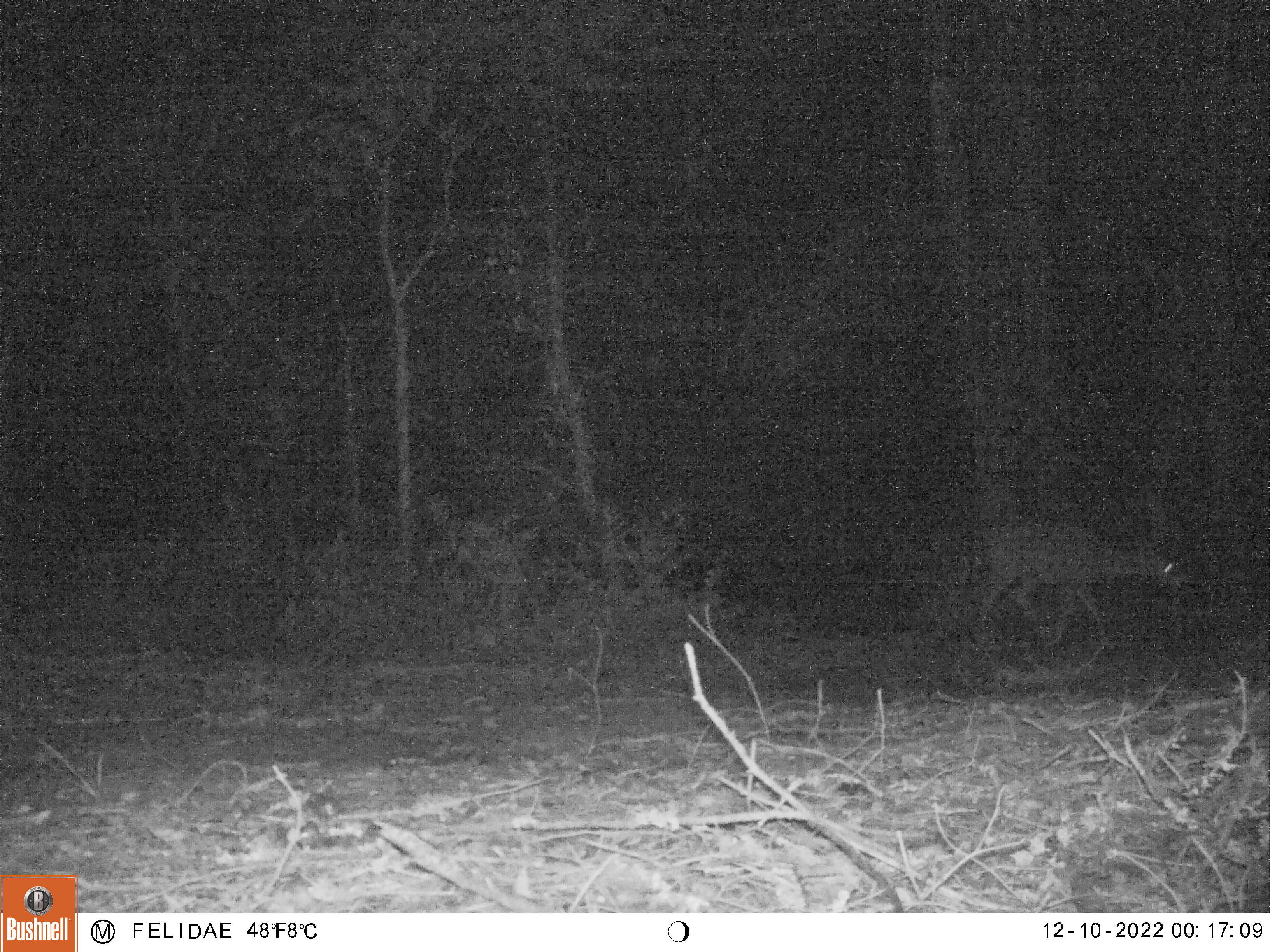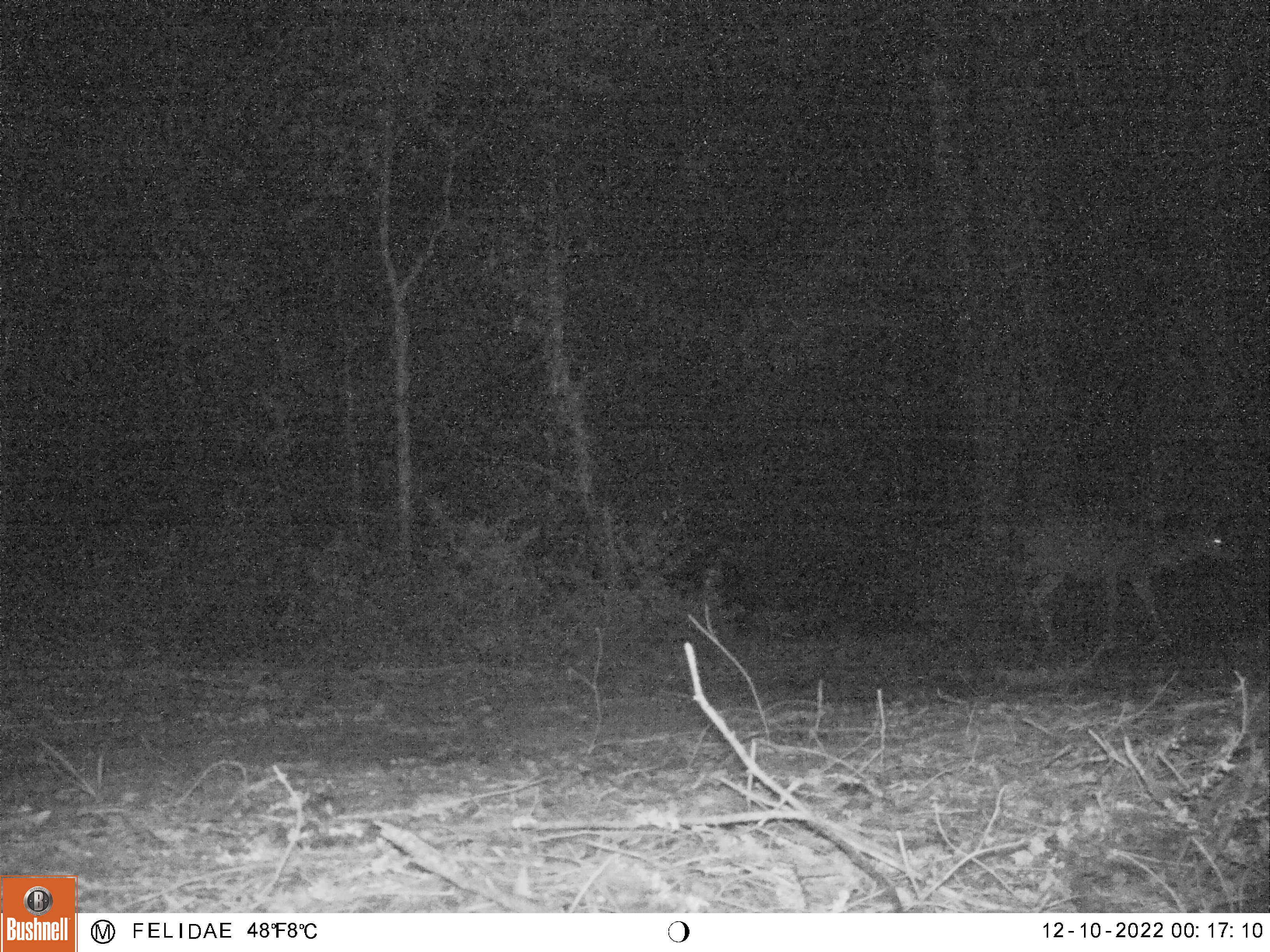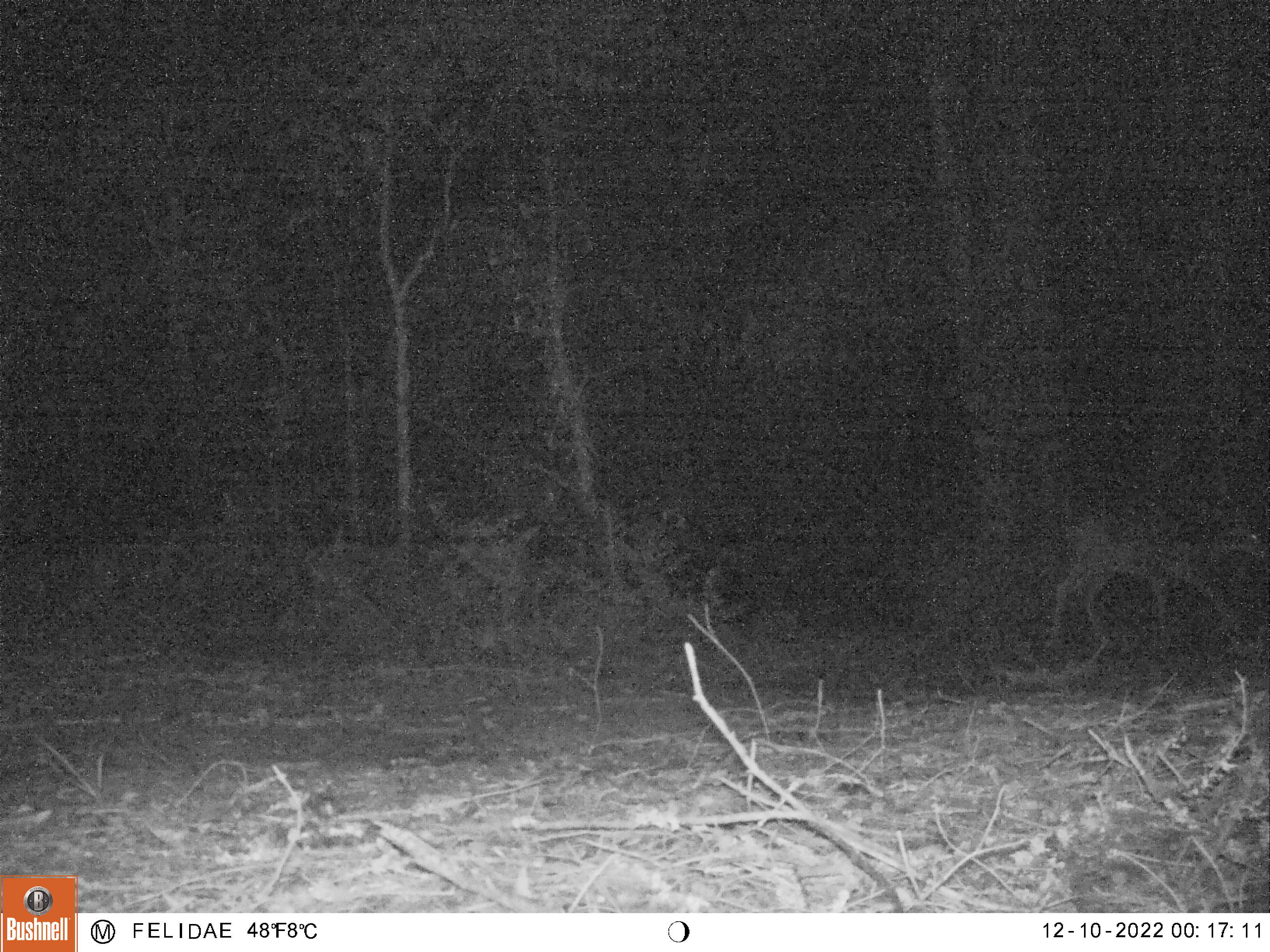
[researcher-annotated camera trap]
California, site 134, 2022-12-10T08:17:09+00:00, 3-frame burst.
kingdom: Animalia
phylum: Chordata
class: Mammalia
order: Artiodactyla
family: Cervidae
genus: Odocoileus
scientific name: Odocoileus hemionus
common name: mule deer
Mule deer (Odocoileus hemionus).